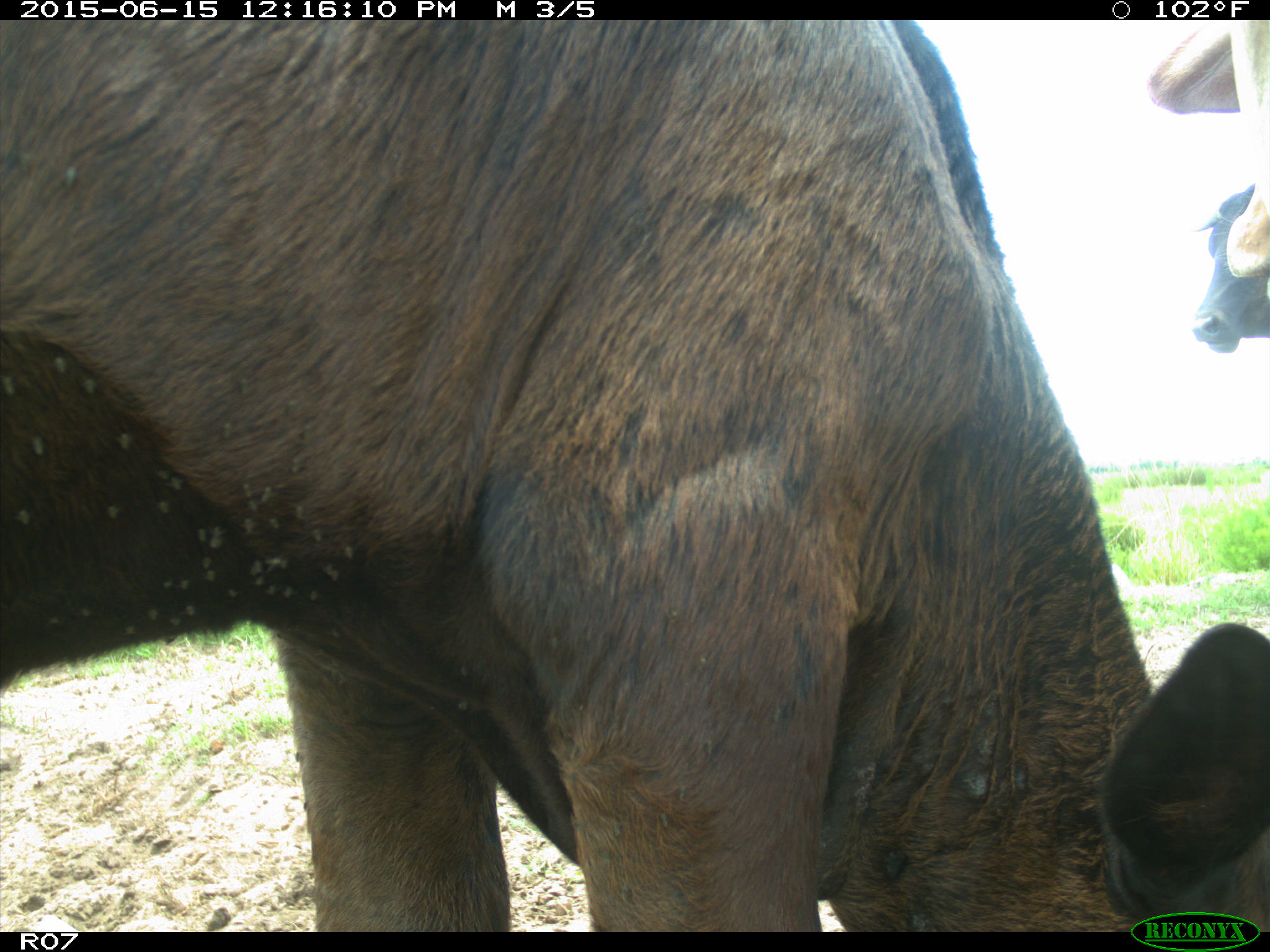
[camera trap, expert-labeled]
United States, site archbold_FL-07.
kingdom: Animalia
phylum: Chordata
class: Mammalia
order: Artiodactyla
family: Bovidae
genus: Bos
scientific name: Bos taurus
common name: domestic cow